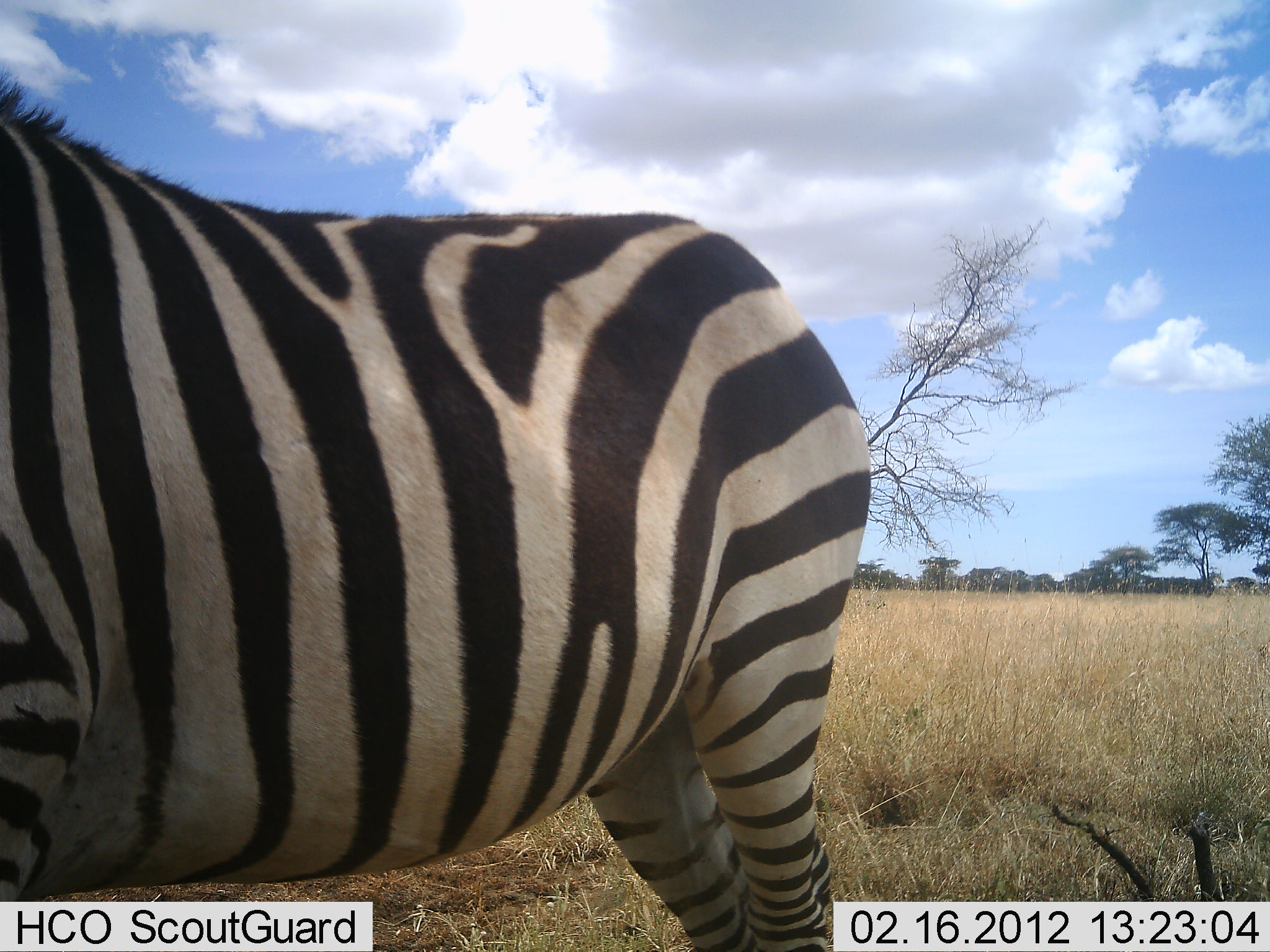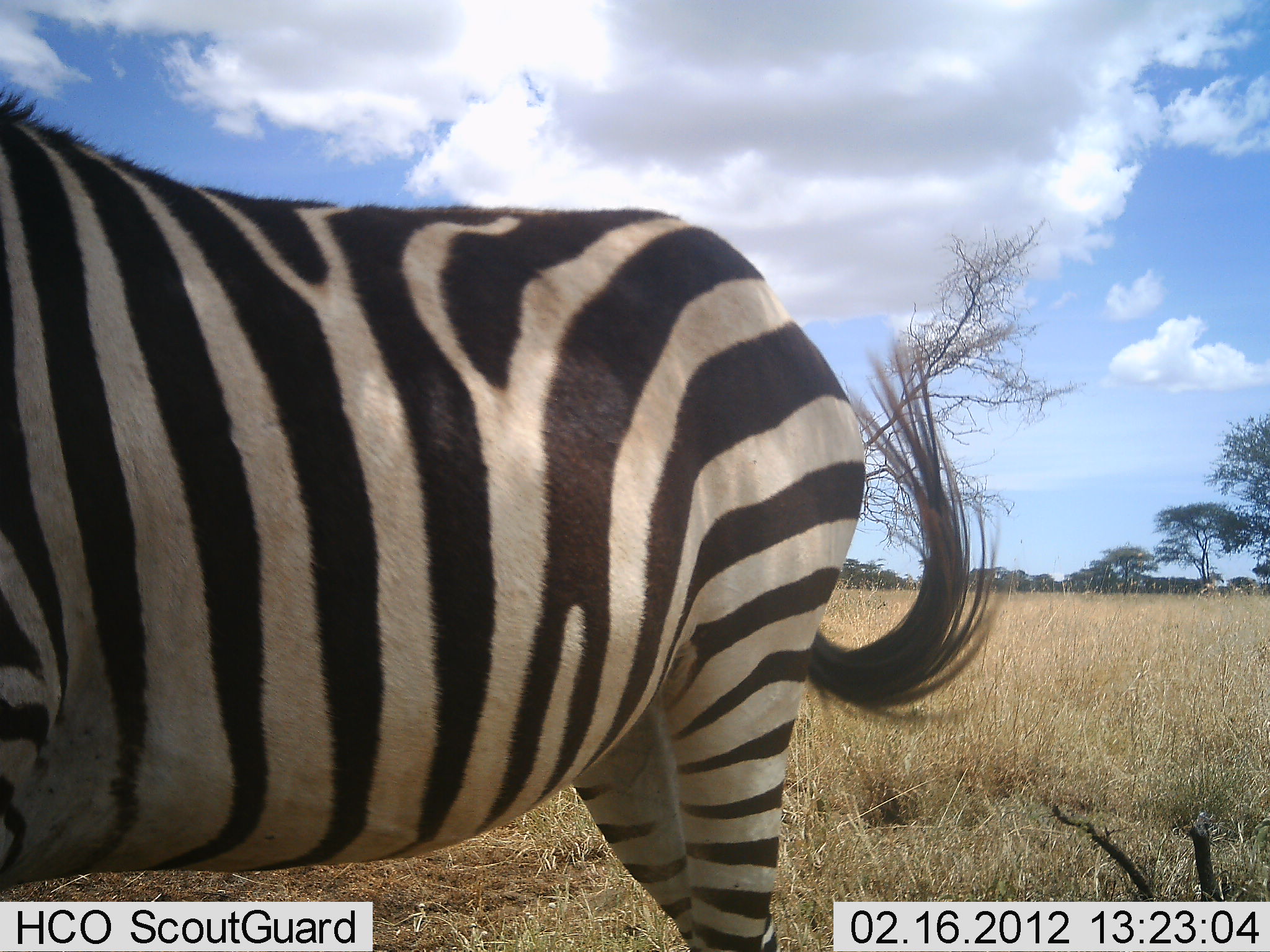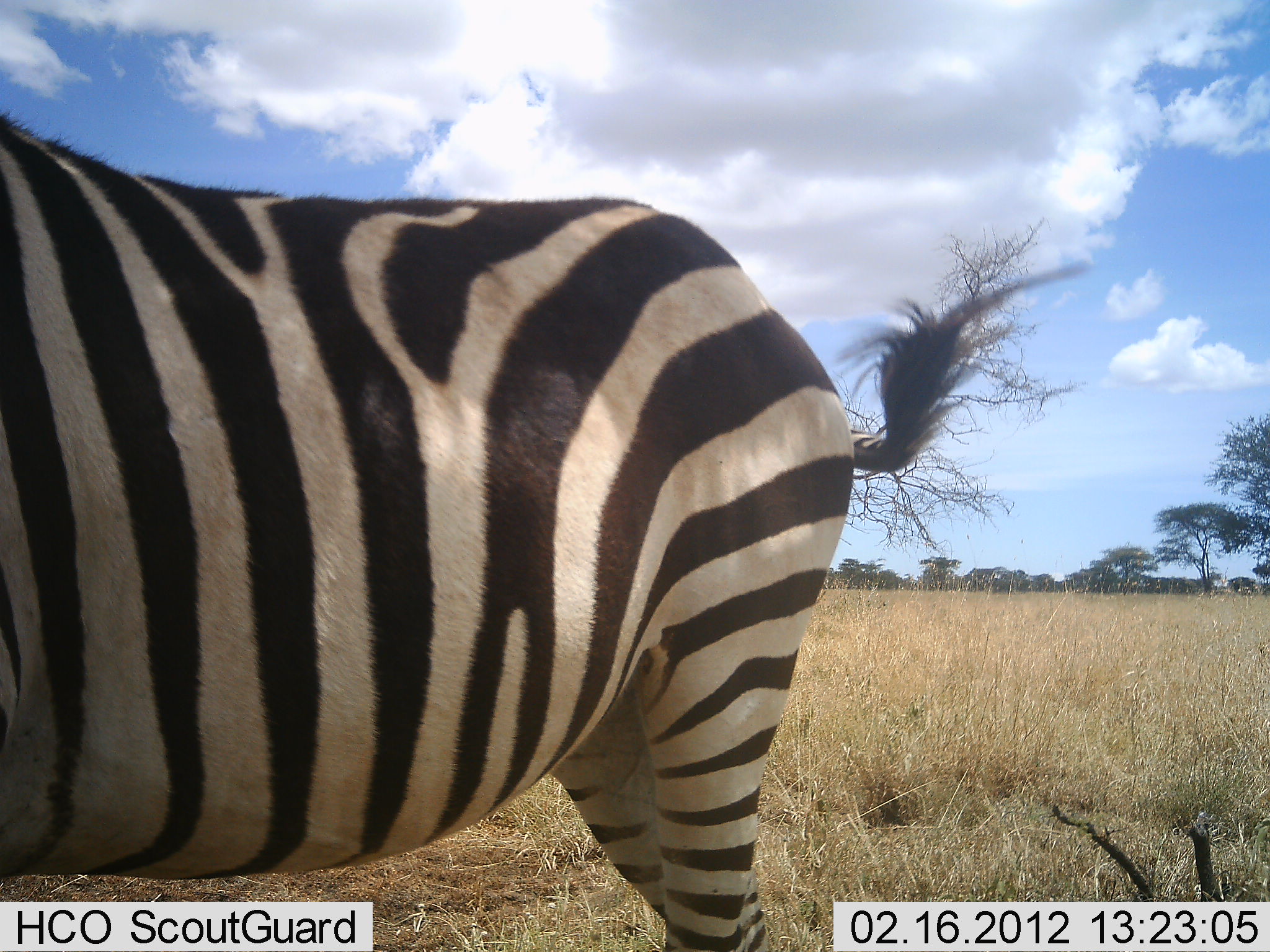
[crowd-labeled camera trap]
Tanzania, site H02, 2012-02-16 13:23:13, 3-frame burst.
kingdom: Animalia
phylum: Chordata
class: Mammalia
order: Perissodactyla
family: Equidae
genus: Equus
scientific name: Equus quagga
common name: plains zebra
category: zebra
Zebra (plains zebra) (Equus quagga), count 1. Behavior (volunteer vote fractions): standing 100%, resting 6%, moving 0%, interacting 0%. Young present (vote fraction): 0%. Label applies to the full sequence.